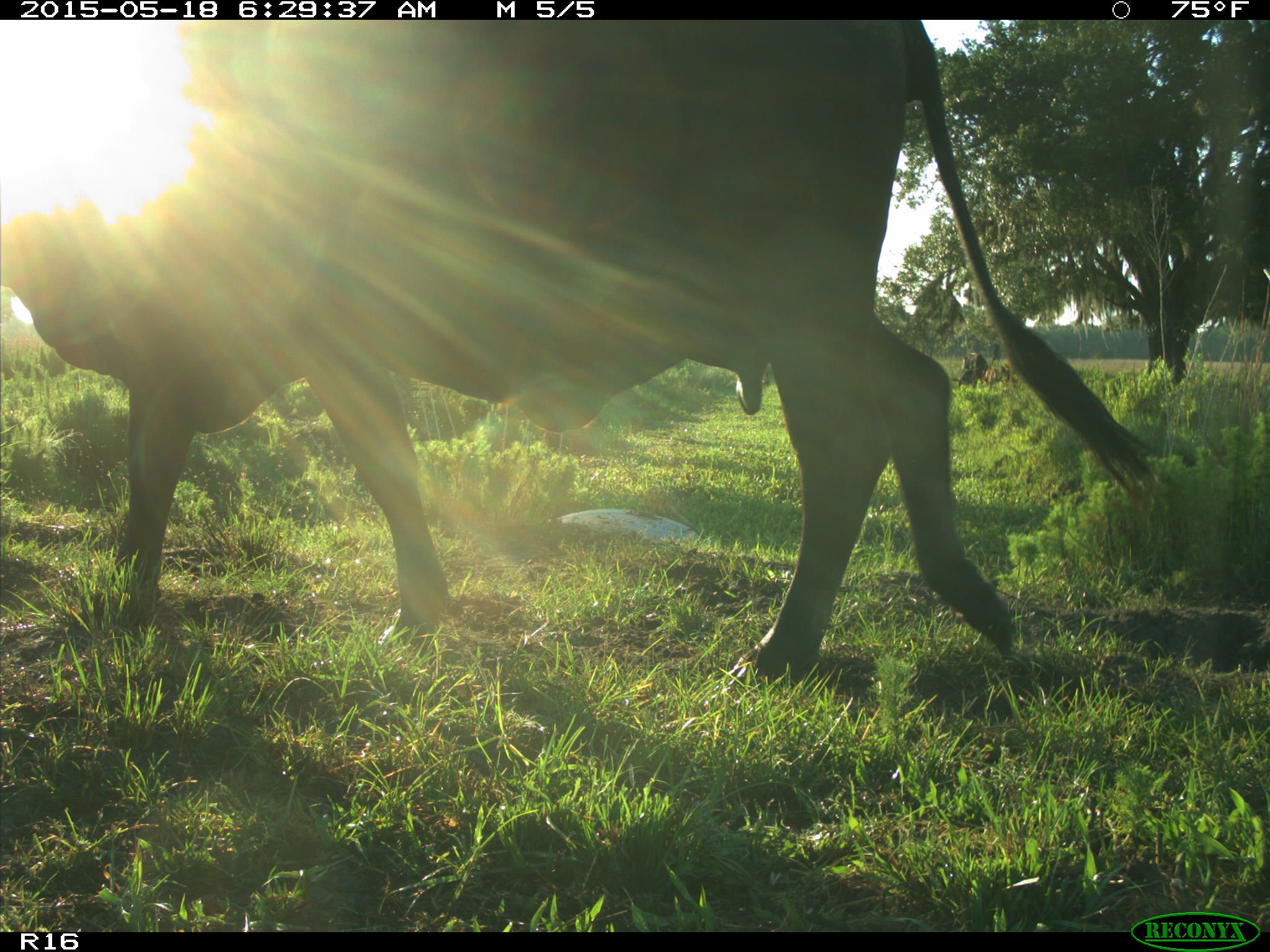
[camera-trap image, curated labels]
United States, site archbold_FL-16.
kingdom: Animalia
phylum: Chordata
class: Mammalia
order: Artiodactyla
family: Bovidae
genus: Bos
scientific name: Bos taurus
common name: domestic cow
Bos taurus (domestic cow).